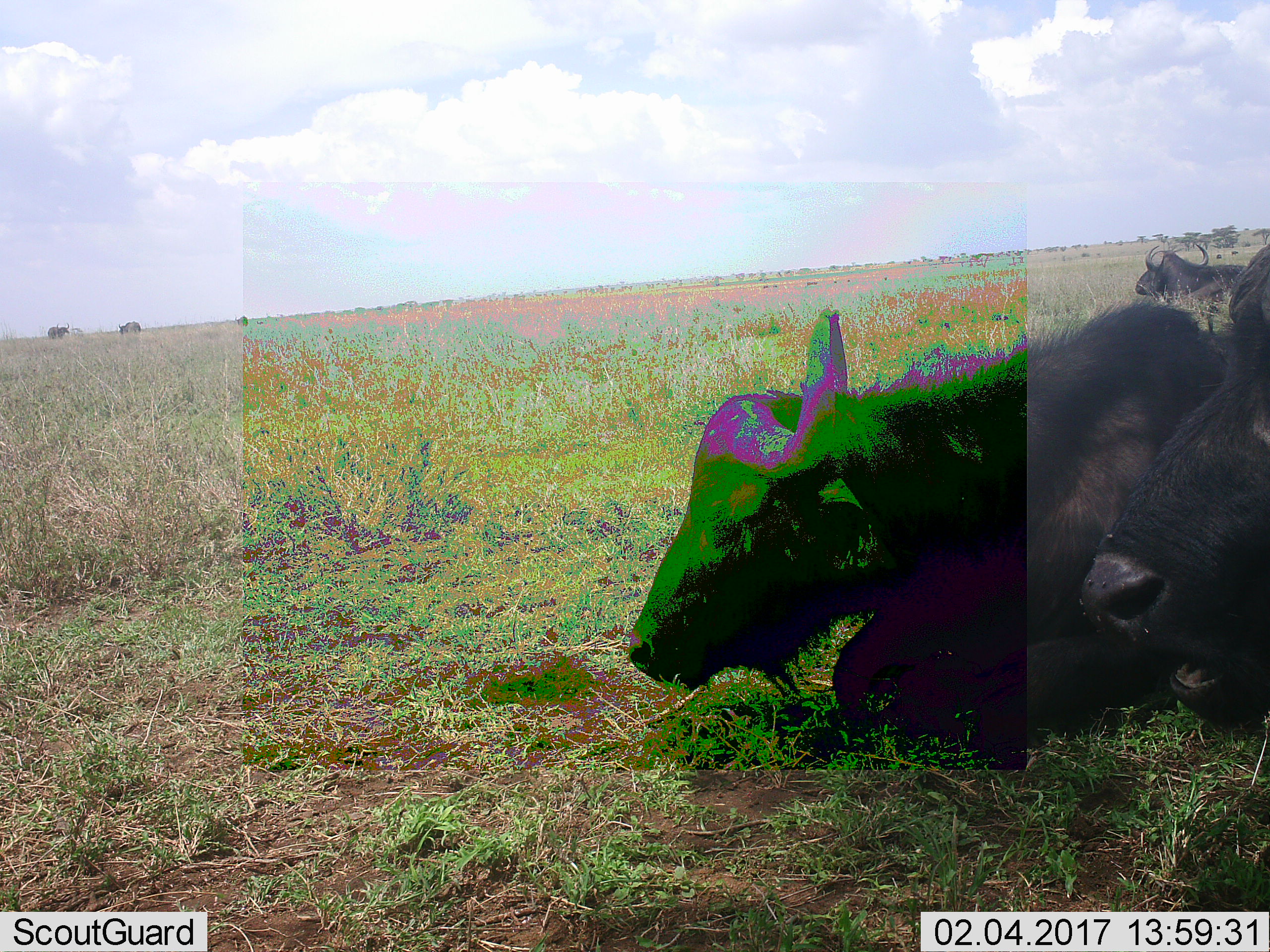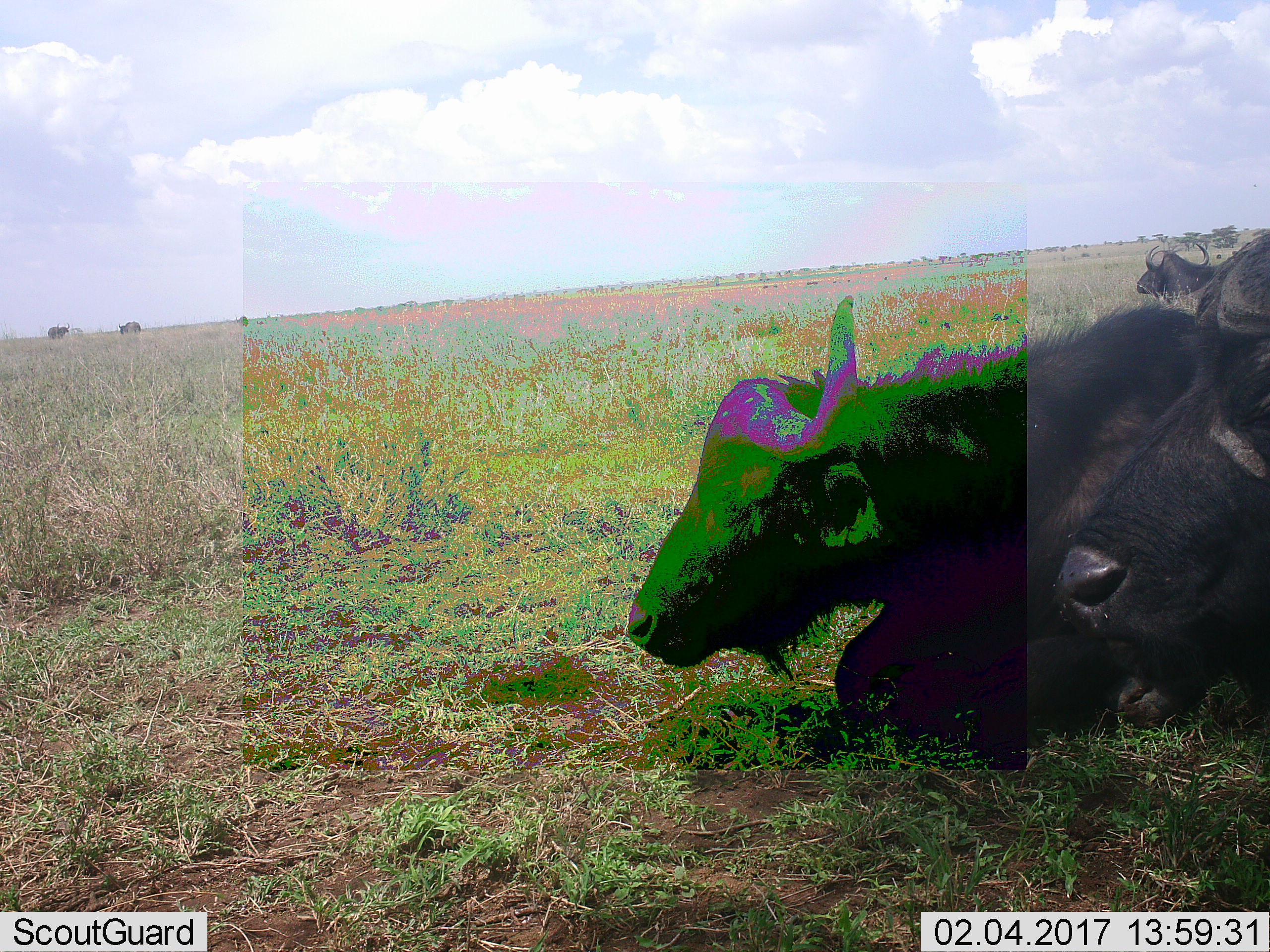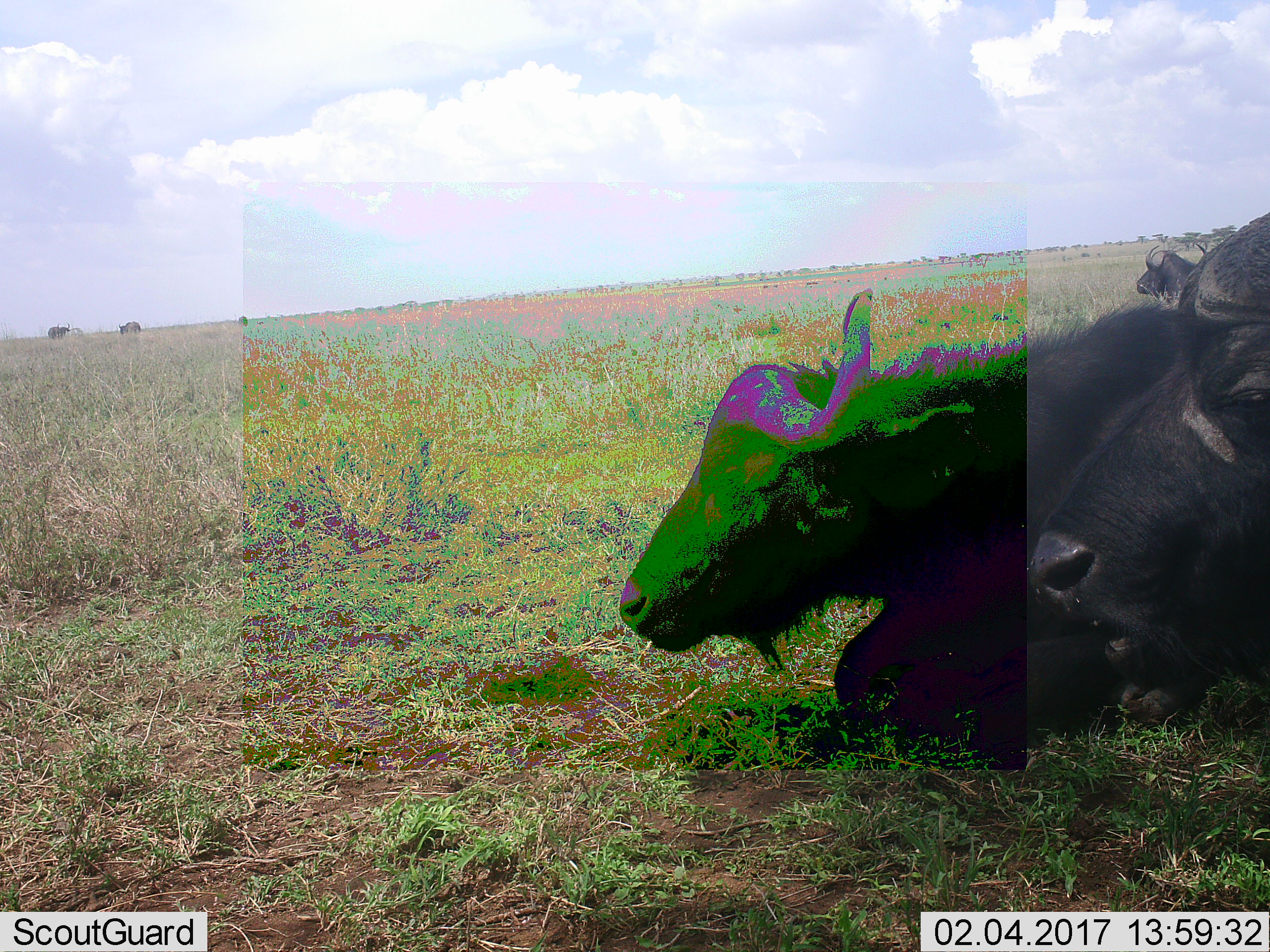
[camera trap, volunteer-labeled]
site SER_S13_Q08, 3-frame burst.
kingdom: Animalia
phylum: Chordata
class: Mammalia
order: Artiodactyla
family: Bovidae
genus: Syncerus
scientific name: Syncerus caffer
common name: african buffalo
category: buffalo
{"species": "buffalo (african buffalo) (Syncerus caffer)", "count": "3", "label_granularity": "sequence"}